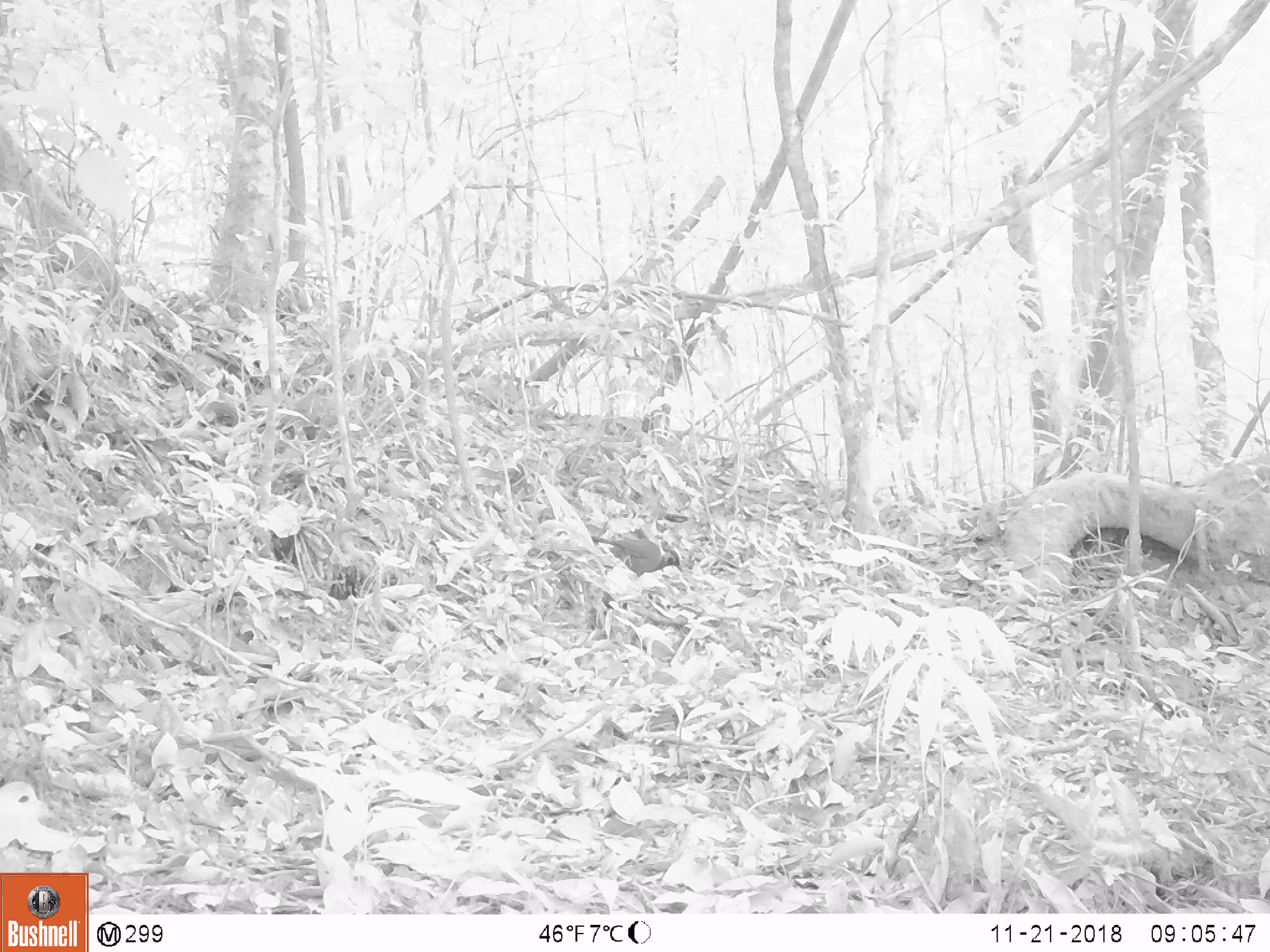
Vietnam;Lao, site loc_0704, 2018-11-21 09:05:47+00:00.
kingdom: Animalia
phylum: Chordata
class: Aves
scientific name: Aves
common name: bird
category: unidentified bird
Unidentified bird (bird) (Aves). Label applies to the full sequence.